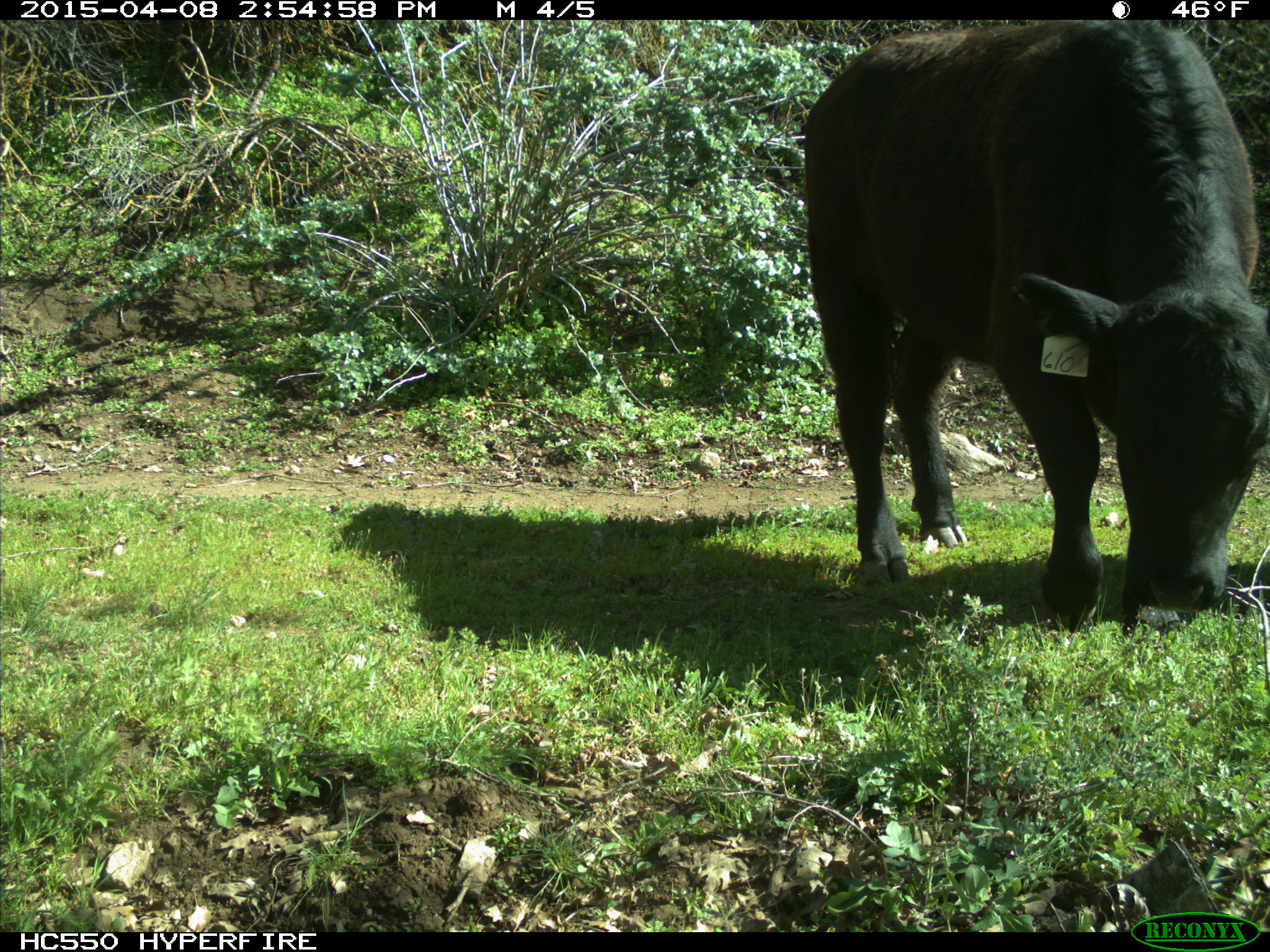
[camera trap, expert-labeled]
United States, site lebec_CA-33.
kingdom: Animalia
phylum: Chordata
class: Mammalia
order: Artiodactyla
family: Bovidae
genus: Bos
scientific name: Bos taurus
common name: domestic cow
Bos taurus (domestic cow).